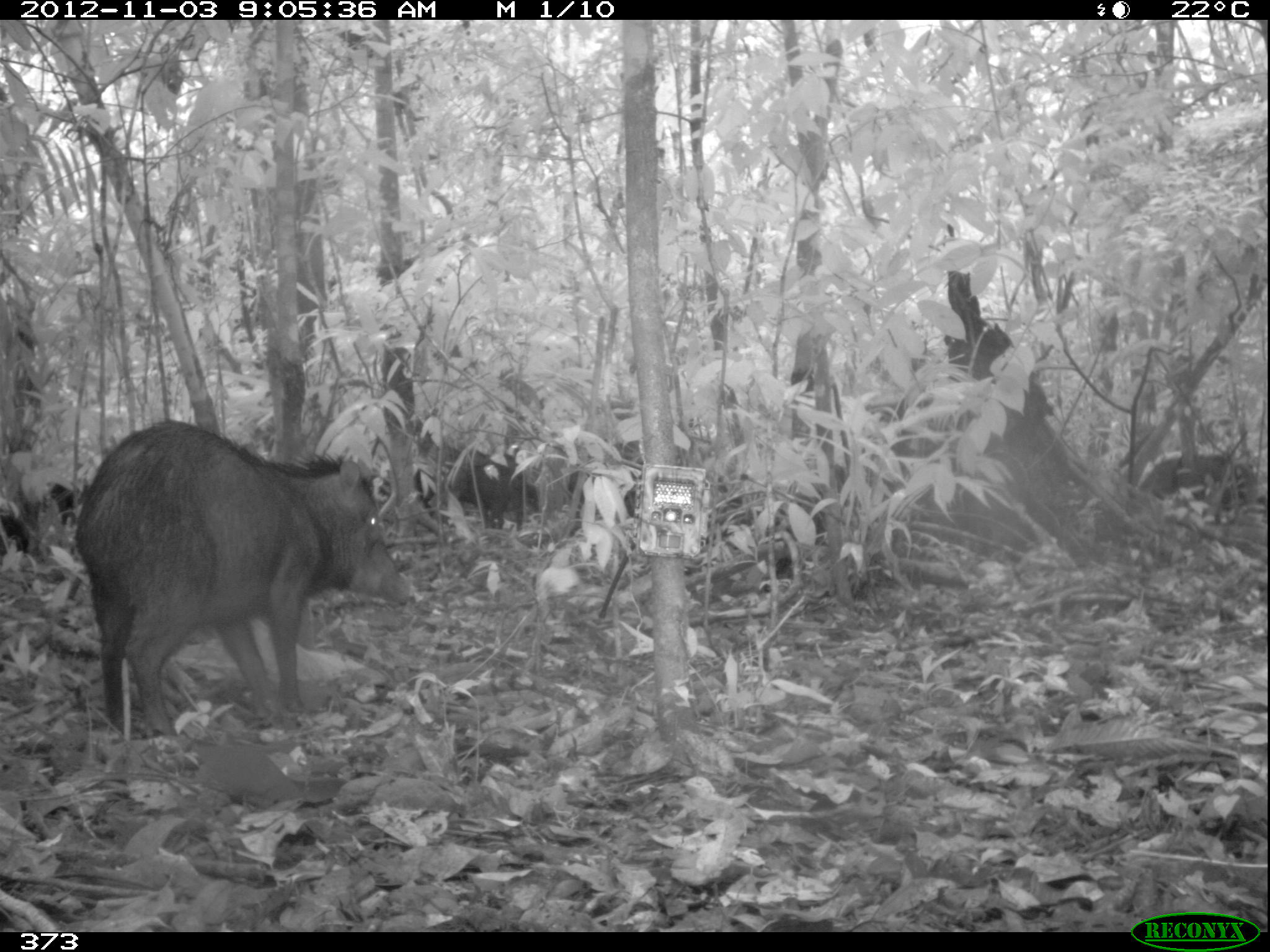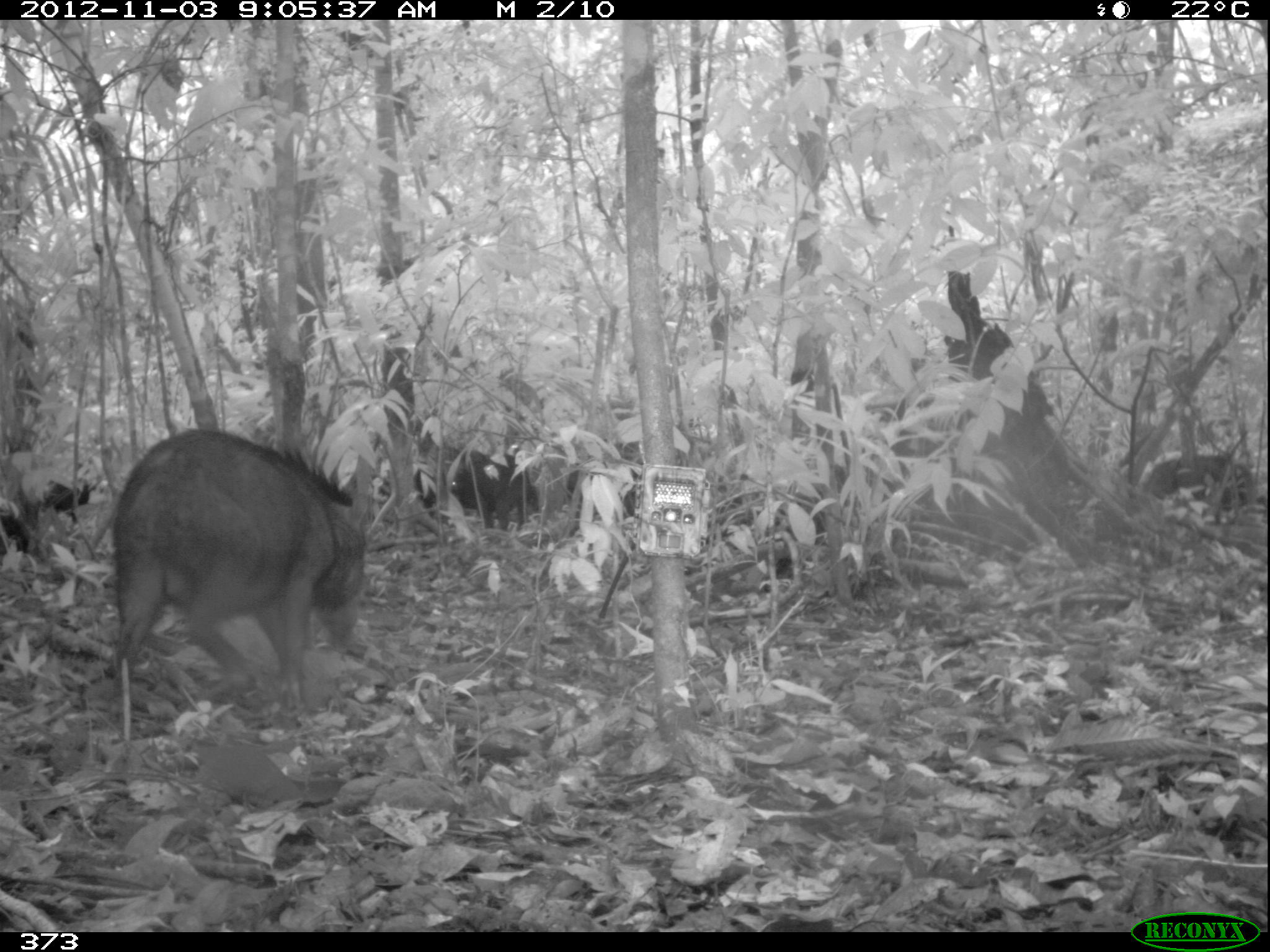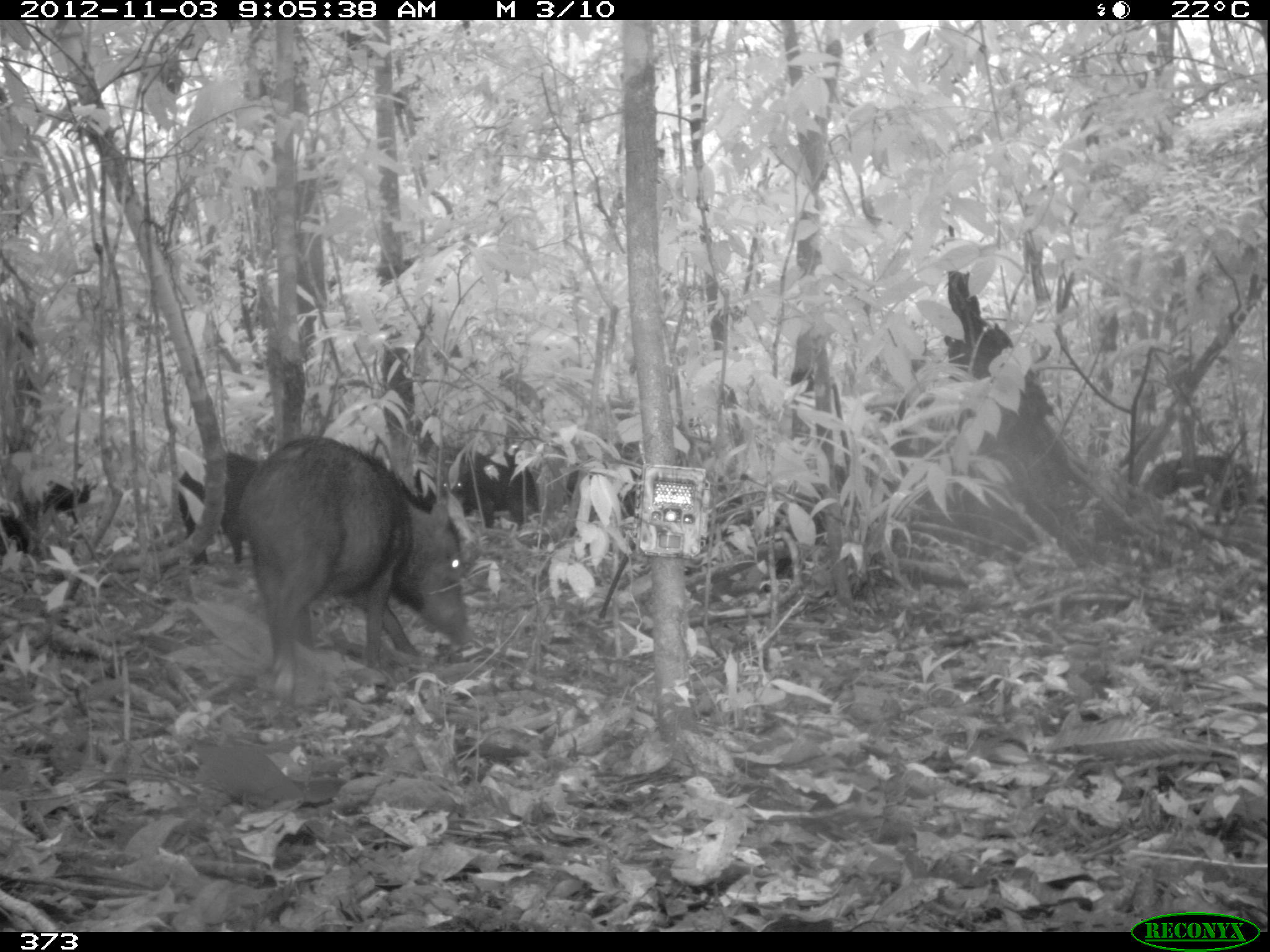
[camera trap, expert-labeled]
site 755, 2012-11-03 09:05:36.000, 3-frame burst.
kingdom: Animalia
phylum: Chordata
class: Mammalia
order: Artiodactyla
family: Tayassuidae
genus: Tayassu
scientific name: Tayassu pecari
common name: white-lipped peccary